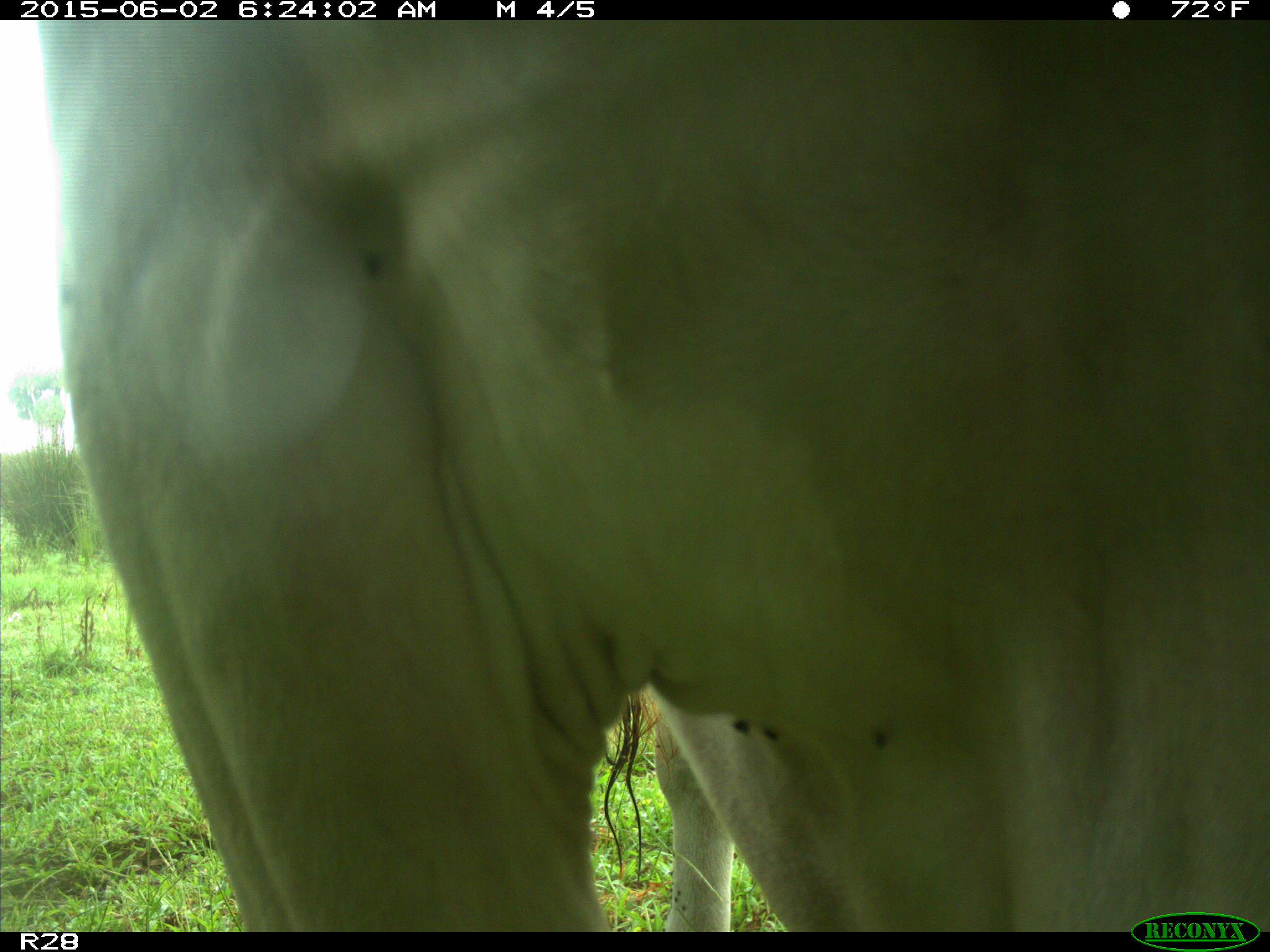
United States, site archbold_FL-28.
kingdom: Animalia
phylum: Chordata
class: Mammalia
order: Artiodactyla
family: Bovidae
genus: Bos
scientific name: Bos taurus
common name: domestic cow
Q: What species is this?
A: Bos taurus (domestic cow).